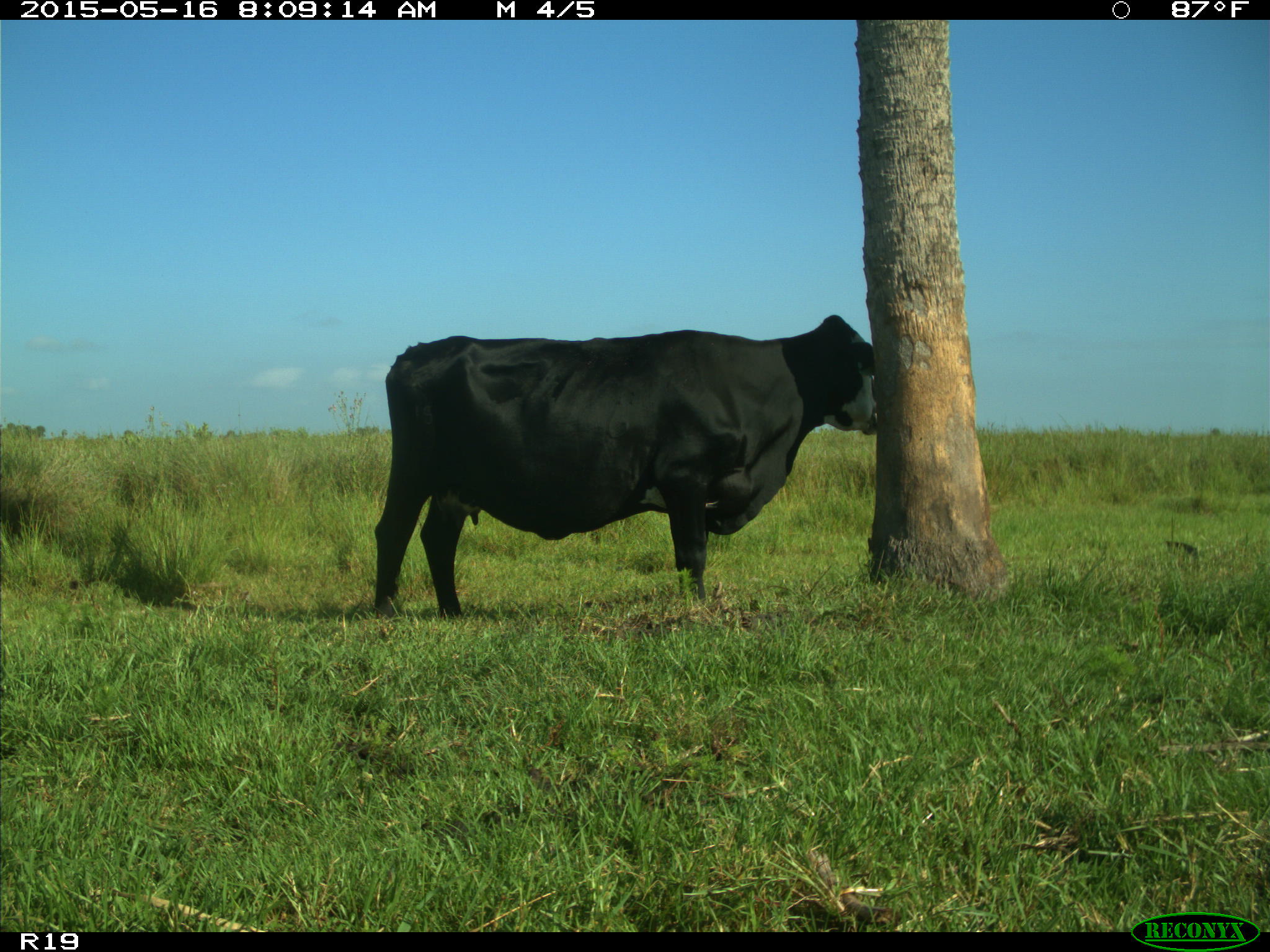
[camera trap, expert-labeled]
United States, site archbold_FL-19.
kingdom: Animalia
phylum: Chordata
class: Mammalia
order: Artiodactyla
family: Bovidae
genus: Bos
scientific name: Bos taurus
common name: domestic cow